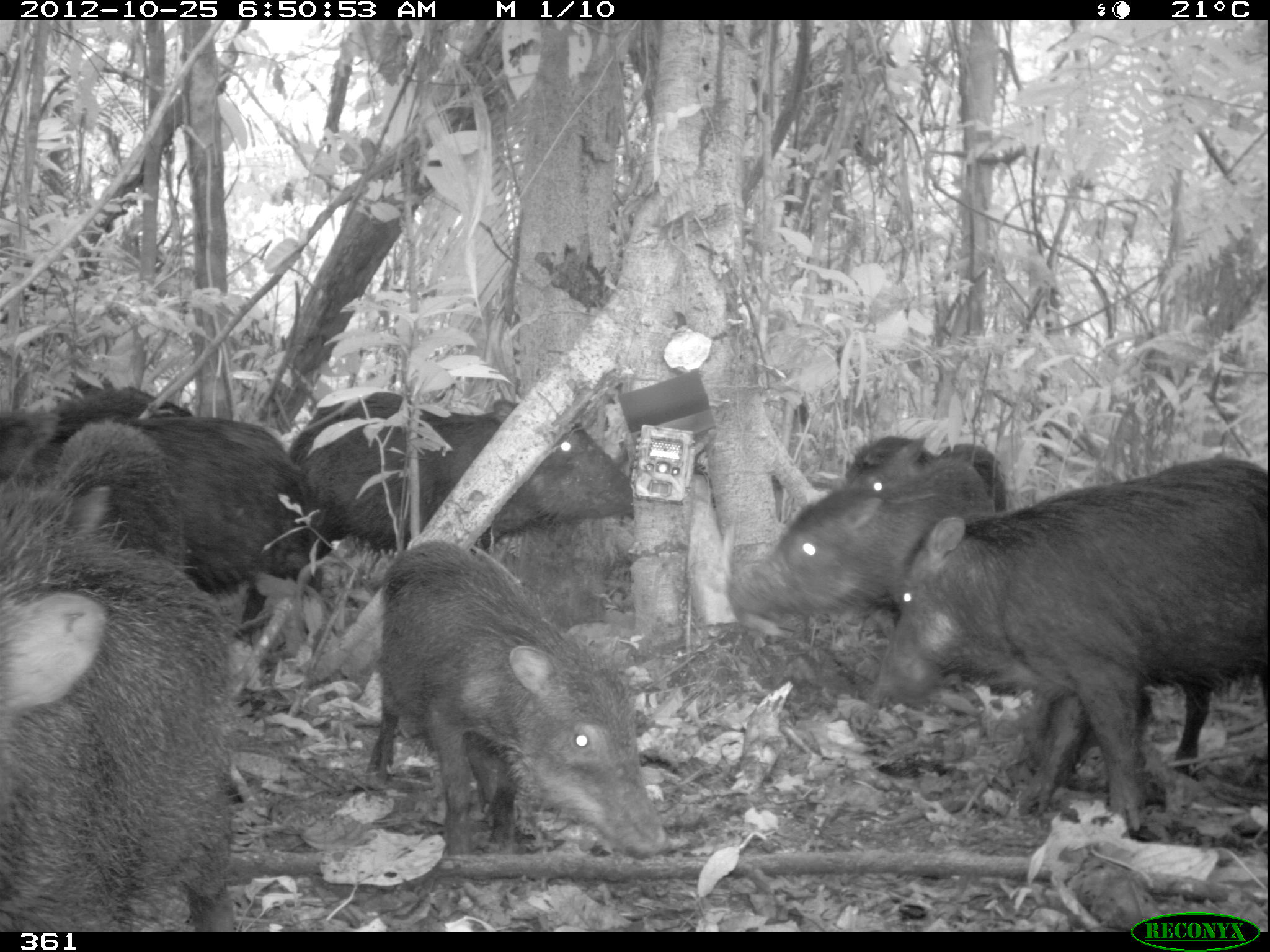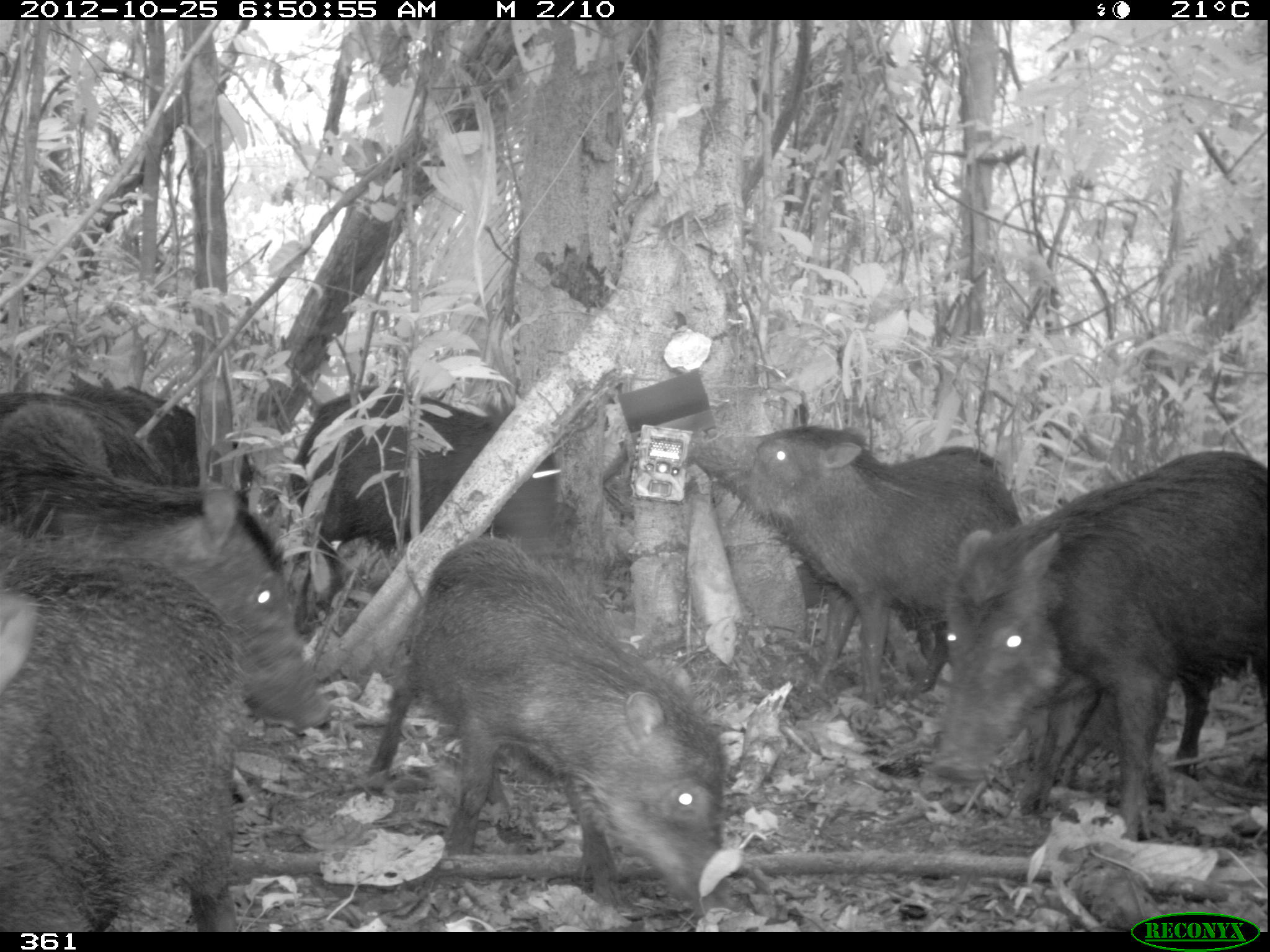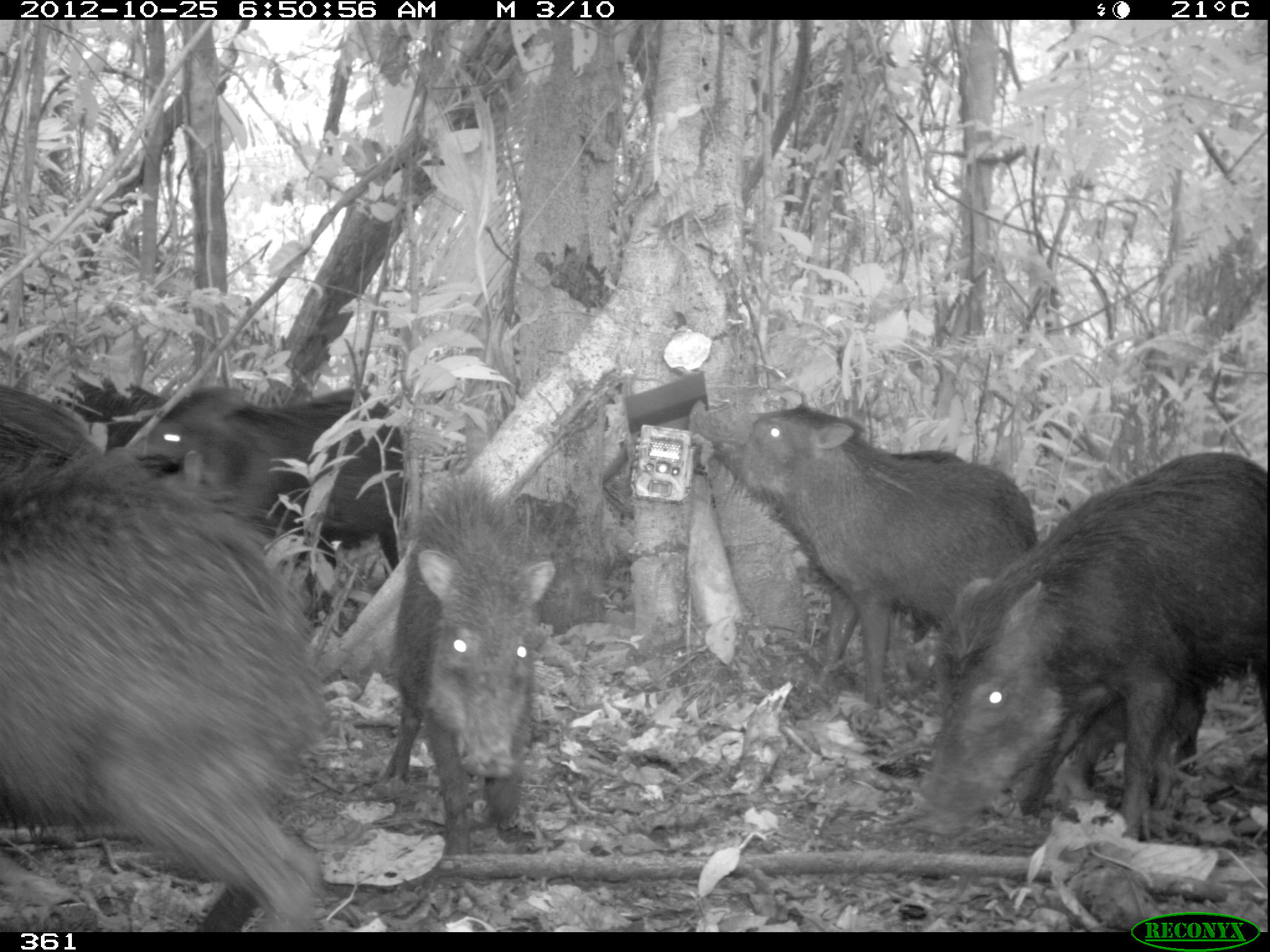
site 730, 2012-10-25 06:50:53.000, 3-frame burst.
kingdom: Animalia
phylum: Chordata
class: Mammalia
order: Artiodactyla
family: Tayassuidae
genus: Tayassu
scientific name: Tayassu pecari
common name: white-lipped peccary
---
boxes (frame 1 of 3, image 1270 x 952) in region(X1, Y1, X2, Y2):
tayassu pecari: region(865, 453, 1270, 839); region(0, 506, 244, 922); region(364, 538, 665, 852); region(4, 416, 295, 659); region(290, 396, 636, 569); region(733, 477, 996, 633); region(0, 419, 212, 573); region(8, 418, 186, 575); region(848, 434, 928, 527); region(53, 379, 184, 423); region(939, 441, 1006, 519)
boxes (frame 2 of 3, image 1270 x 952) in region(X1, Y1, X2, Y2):
tayassu pecari: region(370, 532, 724, 916); region(930, 448, 1267, 842); region(678, 424, 1024, 714); region(2, 529, 245, 933); region(51, 516, 331, 734); region(280, 379, 564, 584); region(109, 387, 256, 512); region(1, 391, 165, 489); region(1, 400, 120, 486); region(922, 442, 1001, 474)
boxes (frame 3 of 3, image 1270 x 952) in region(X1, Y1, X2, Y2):
tayassu pecari: region(0, 452, 323, 923); region(903, 450, 1268, 841); region(685, 387, 1043, 731); region(382, 476, 557, 858); region(134, 384, 402, 591); region(381, 491, 611, 641); region(995, 672, 1206, 817); region(63, 355, 162, 453); region(0, 388, 93, 468); region(886, 444, 960, 463)